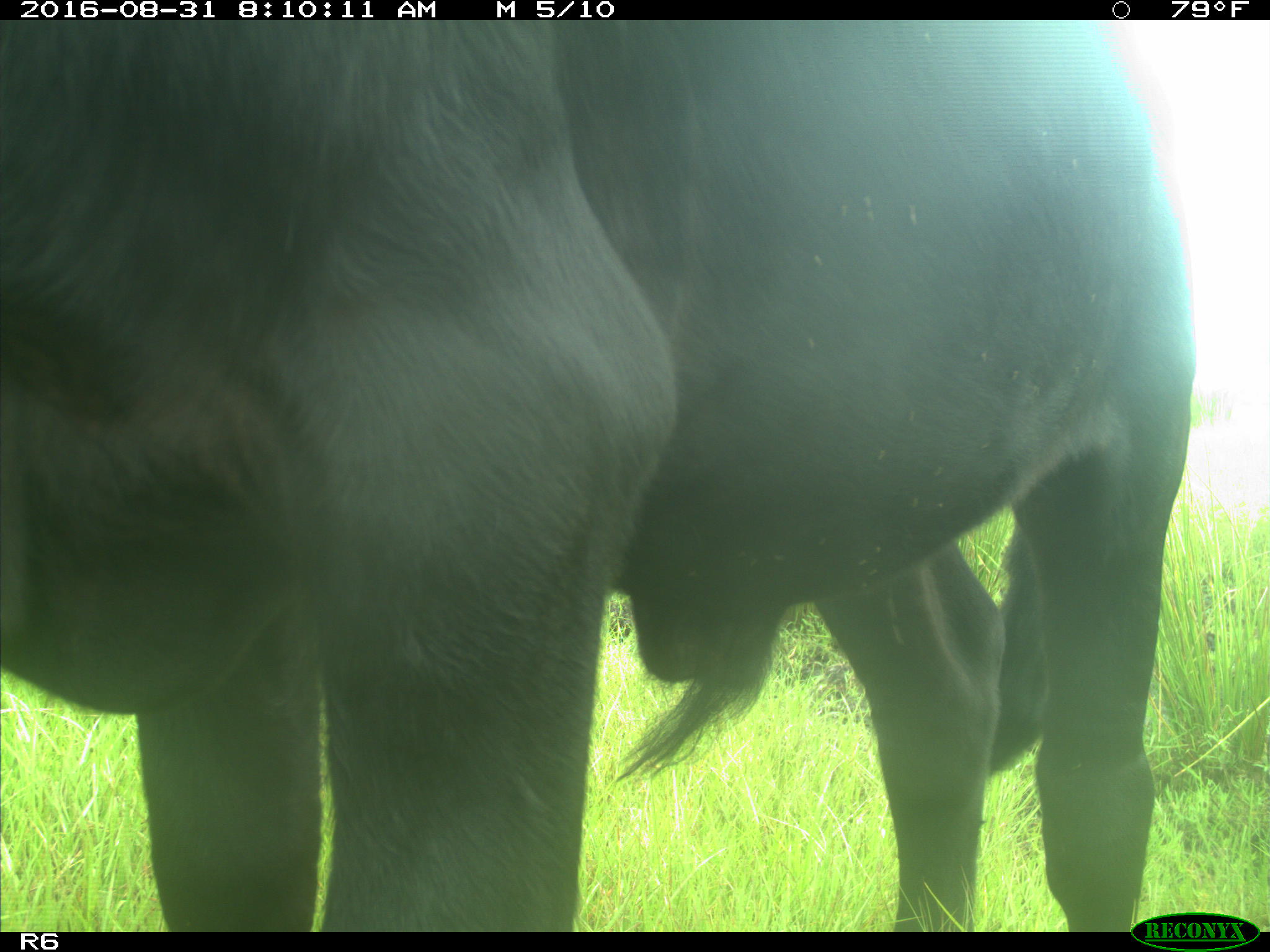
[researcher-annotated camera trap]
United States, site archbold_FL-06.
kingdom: Animalia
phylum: Chordata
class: Mammalia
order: Artiodactyla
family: Bovidae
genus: Bos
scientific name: Bos taurus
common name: domestic cow